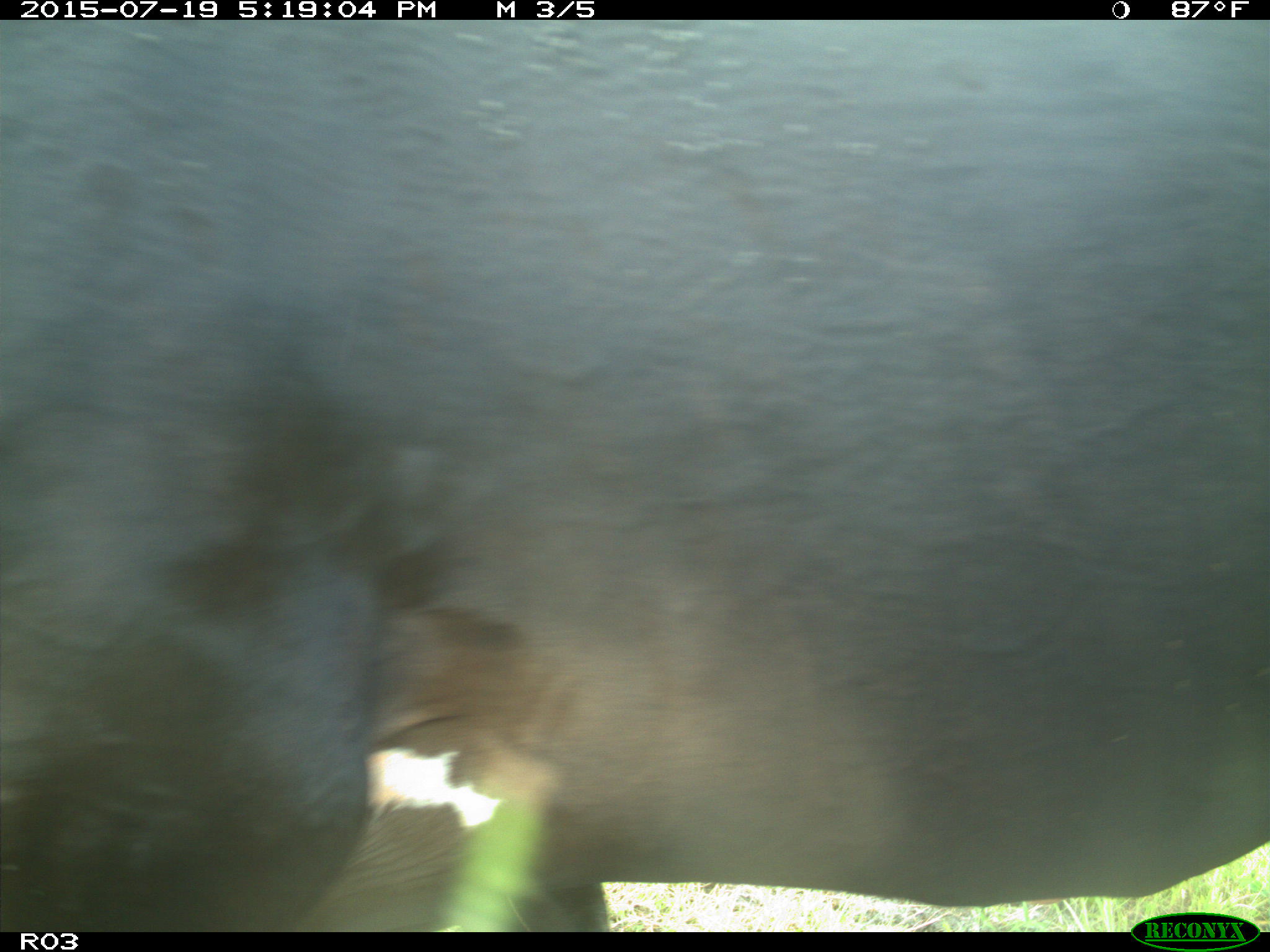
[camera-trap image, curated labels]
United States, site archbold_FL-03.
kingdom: Animalia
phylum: Chordata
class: Mammalia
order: Artiodactyla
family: Bovidae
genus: Bos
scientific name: Bos taurus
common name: domestic cow